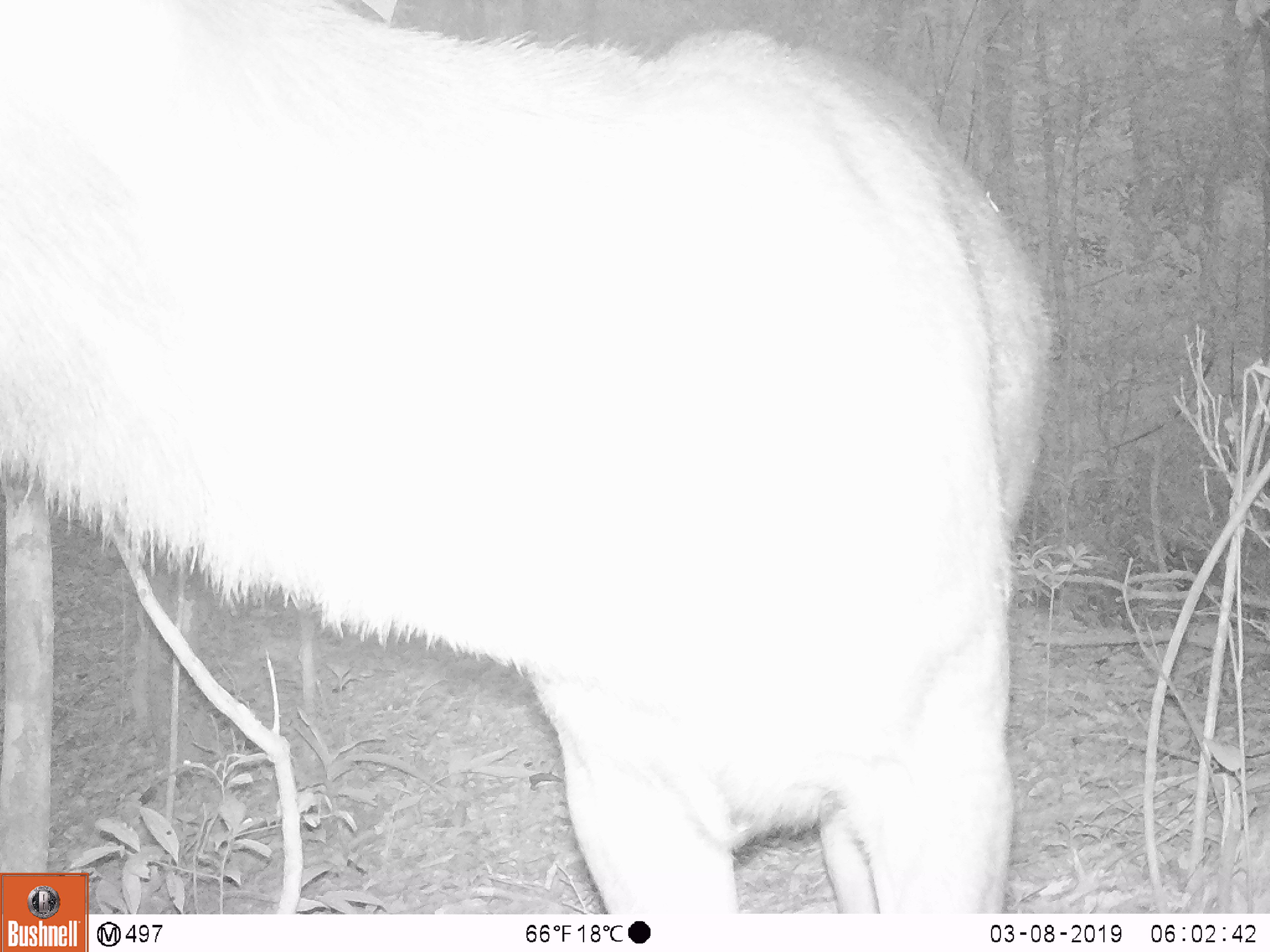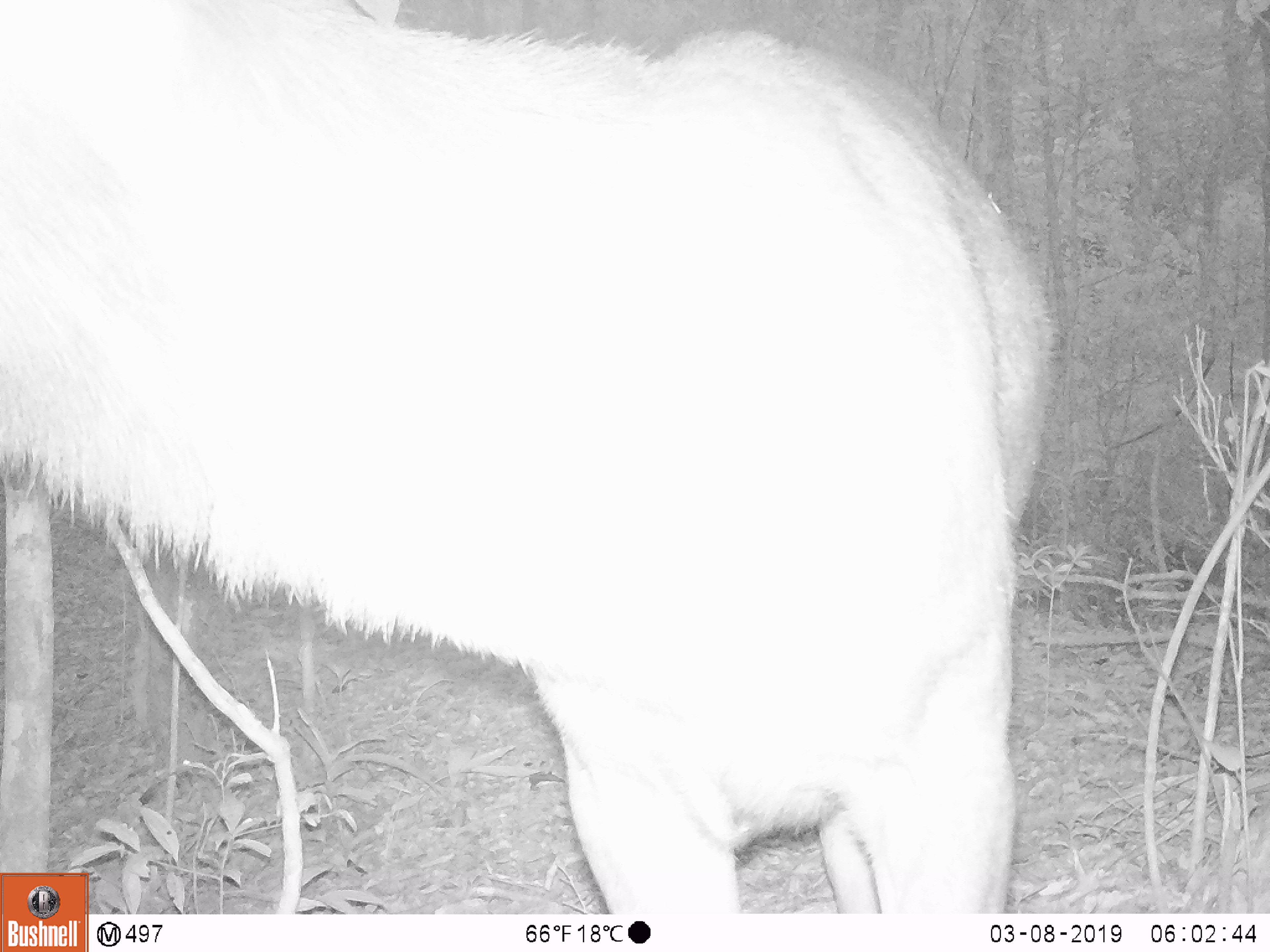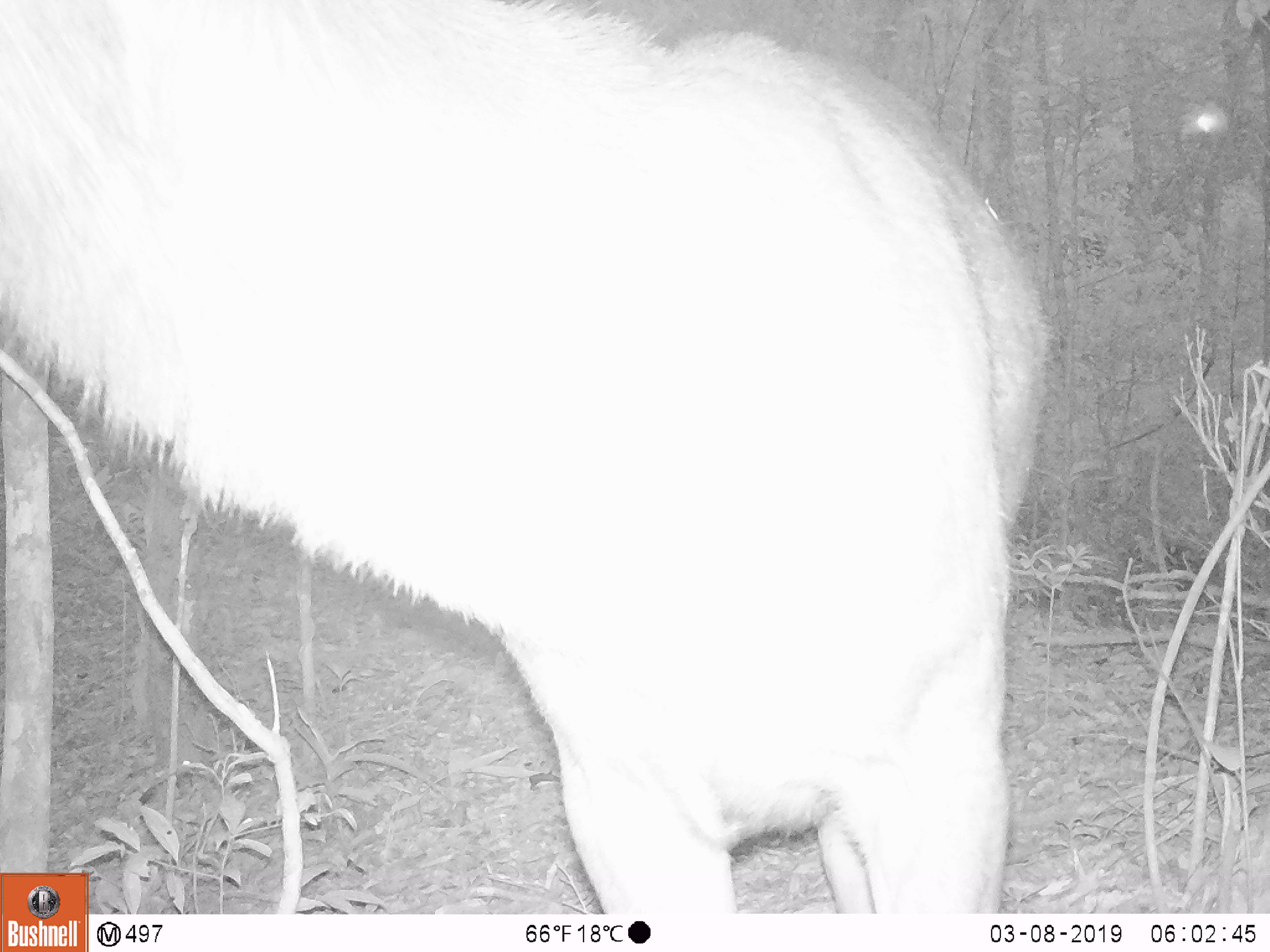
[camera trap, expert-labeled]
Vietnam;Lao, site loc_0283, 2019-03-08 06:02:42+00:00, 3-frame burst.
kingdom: Animalia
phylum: Chordata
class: Mammalia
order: Artiodactyla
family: Cervidae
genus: Rusa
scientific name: Rusa unicolor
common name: sambar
Sambar (Rusa unicolor). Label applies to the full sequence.